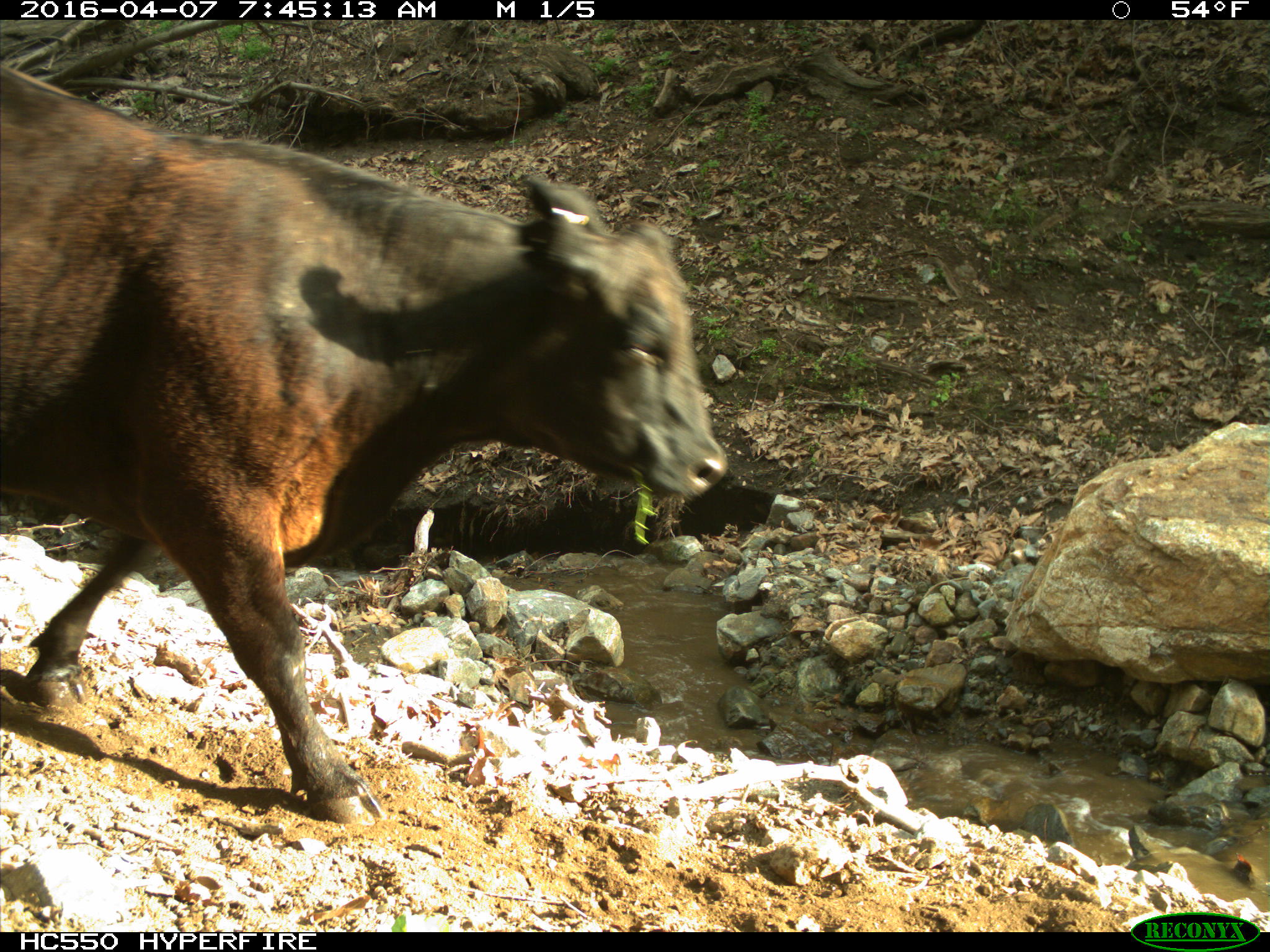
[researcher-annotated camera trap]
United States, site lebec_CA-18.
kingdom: Animalia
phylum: Chordata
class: Mammalia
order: Artiodactyla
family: Bovidae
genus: Bos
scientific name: Bos taurus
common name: domestic cow